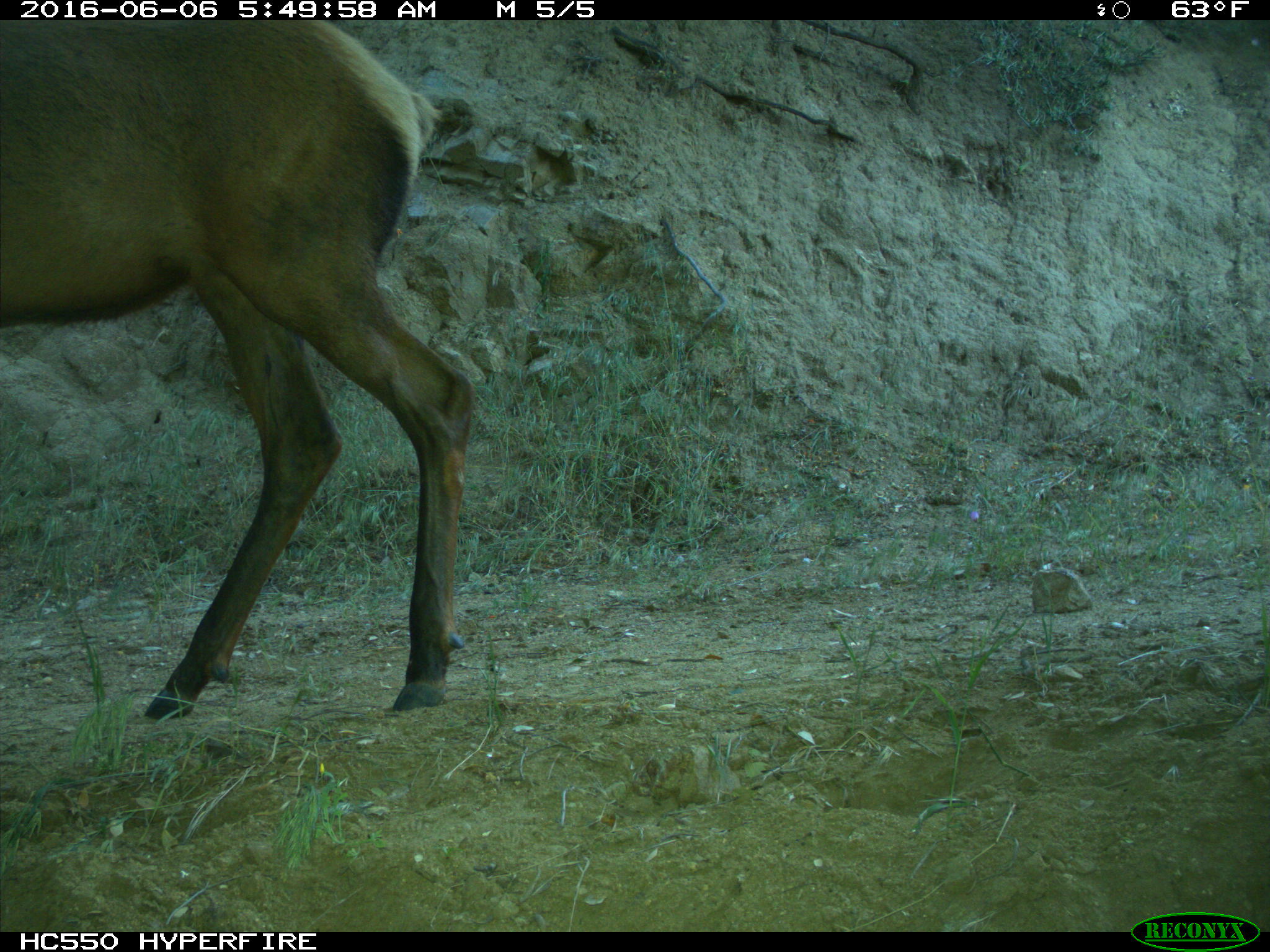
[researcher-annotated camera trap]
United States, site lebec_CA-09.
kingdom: Animalia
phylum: Chordata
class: Mammalia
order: Artiodactyla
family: Cervidae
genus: Cervus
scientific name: Cervus canadensis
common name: elk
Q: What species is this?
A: Cervus canadensis (elk).